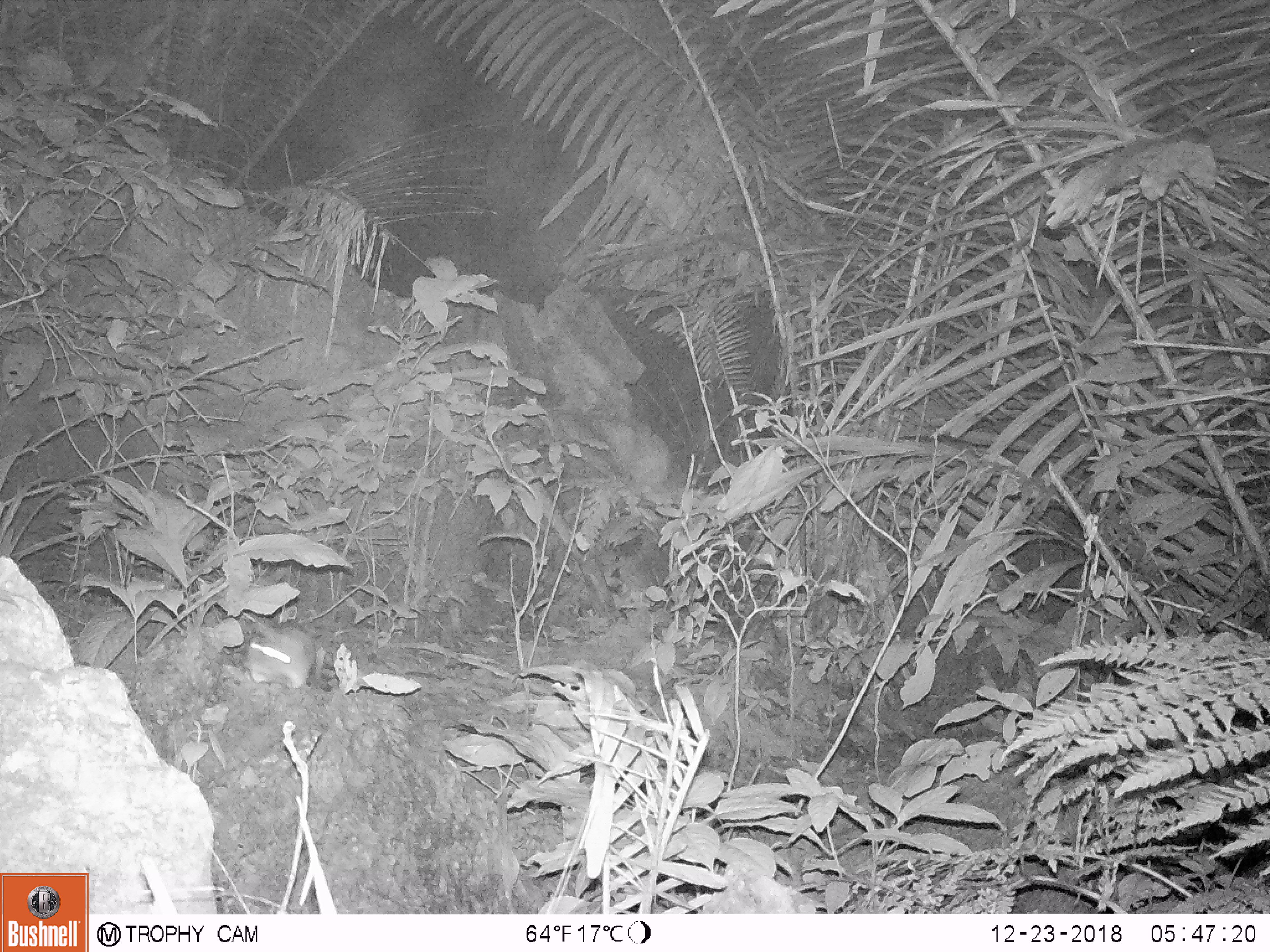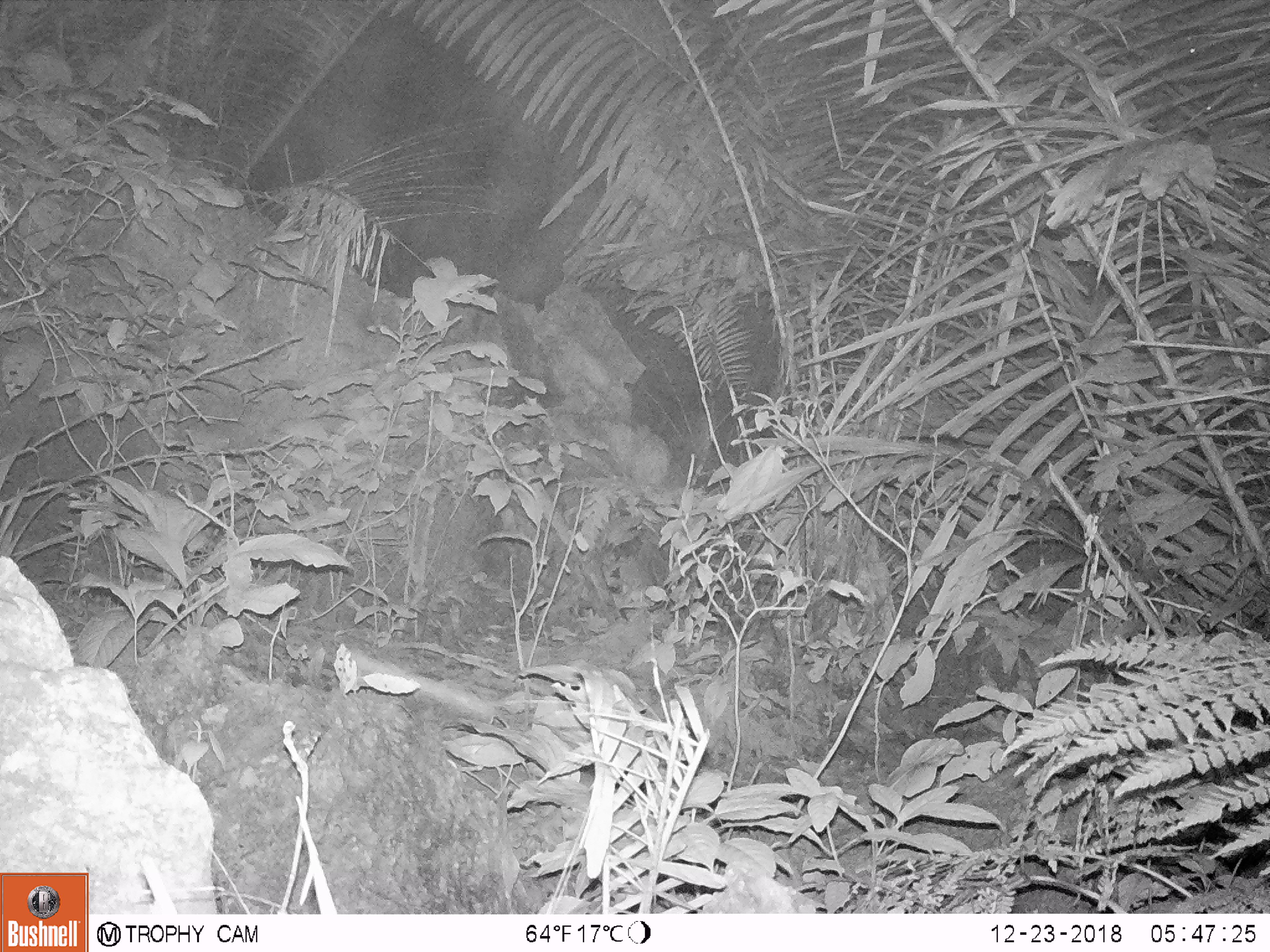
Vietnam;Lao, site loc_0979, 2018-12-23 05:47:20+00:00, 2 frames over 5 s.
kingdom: Animalia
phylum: Chordata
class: Mammalia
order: Rodentia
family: Muridae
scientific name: Muridae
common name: old-world mice and rats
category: unidentified murid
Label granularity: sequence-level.